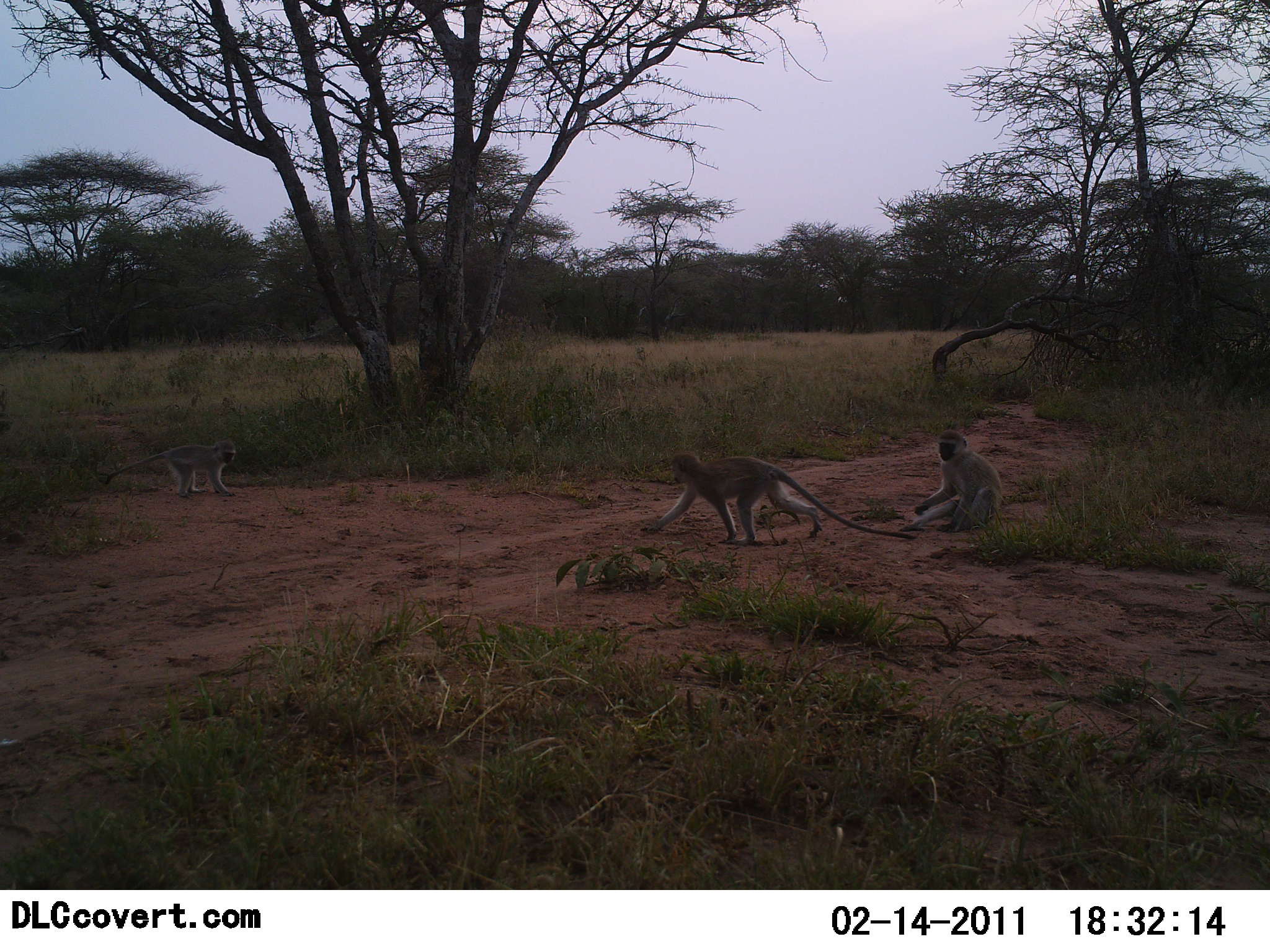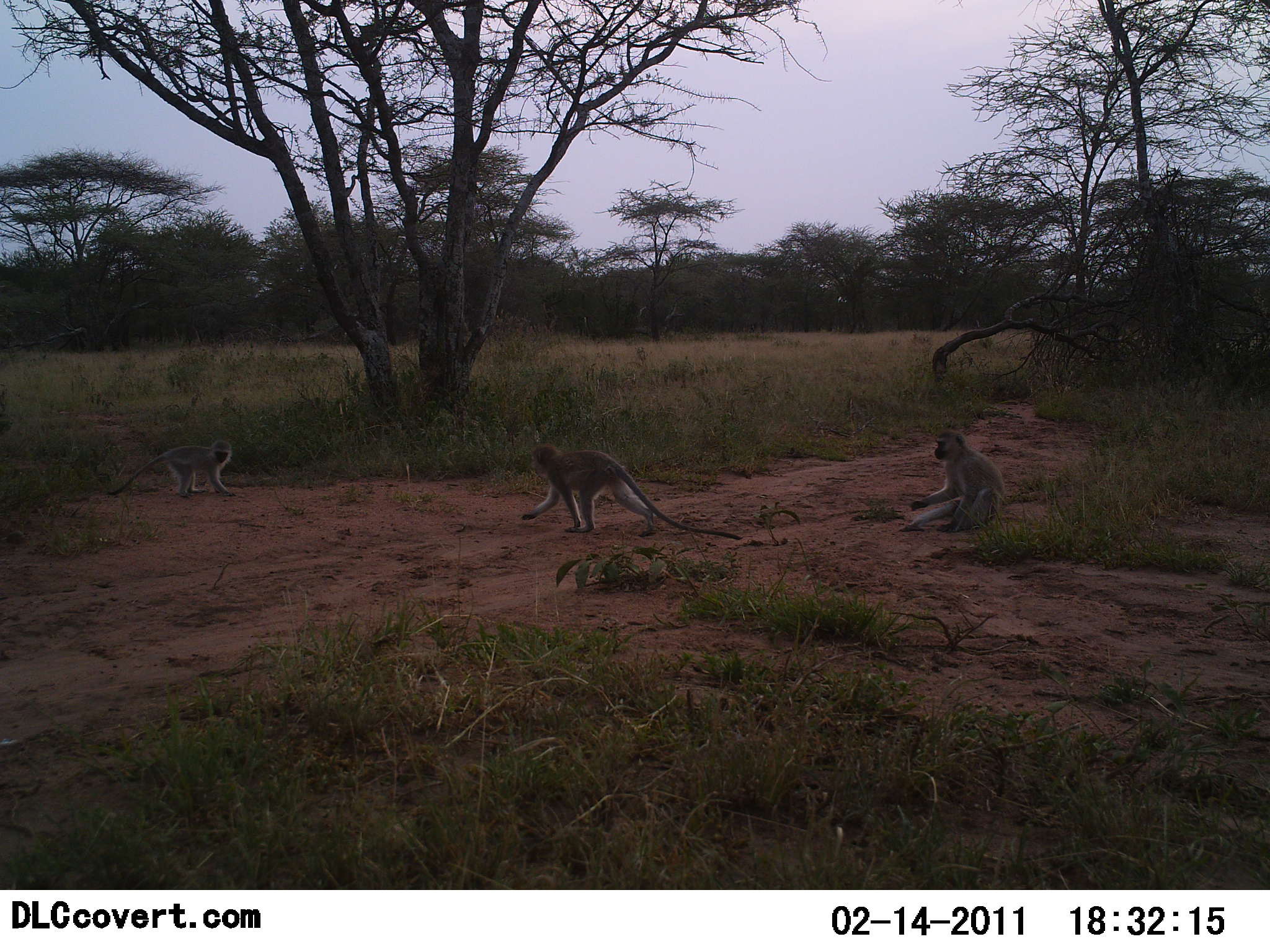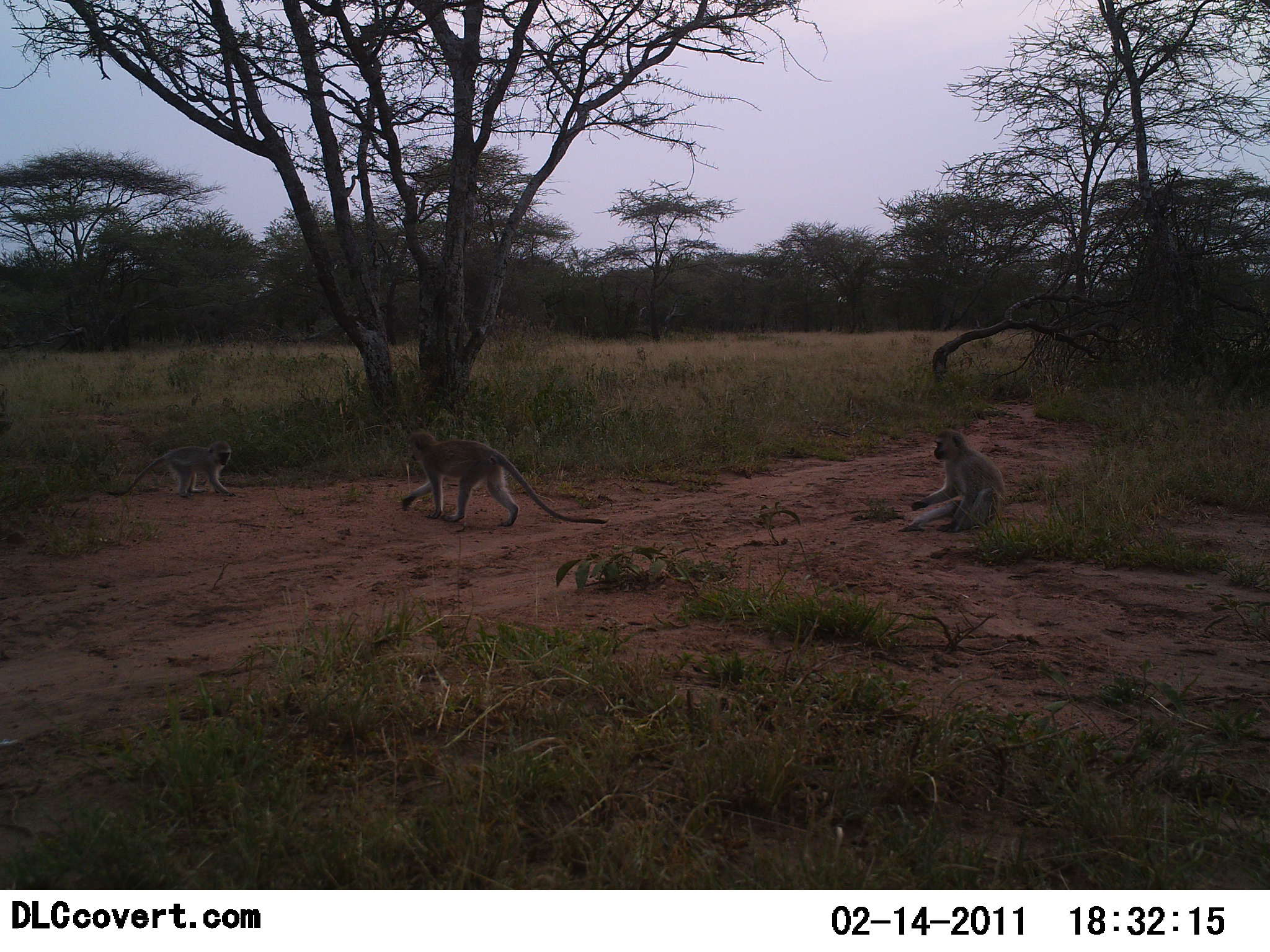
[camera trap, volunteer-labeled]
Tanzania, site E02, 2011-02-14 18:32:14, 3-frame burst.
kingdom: Animalia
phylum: Chordata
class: Mammalia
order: Primates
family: Cercopithecidae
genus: Chlorocebus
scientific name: Chlorocebus pygerythrus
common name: vervet monkey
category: monkeyvervet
Monkeyvervet (vervet monkey) (Chlorocebus pygerythrus), count 3. Behavior (volunteer vote fractions): standing 17%, resting 50%, moving 92%, interacting 17%. Young present (vote fraction): 33%. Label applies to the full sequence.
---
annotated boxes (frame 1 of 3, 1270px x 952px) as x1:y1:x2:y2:
animal: 646:450:915:545; 900:429:1005:530; 104:438:238:496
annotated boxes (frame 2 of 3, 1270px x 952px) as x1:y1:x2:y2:
animal: 521:443:744:541; 903:429:1007:533; 103:440:236:497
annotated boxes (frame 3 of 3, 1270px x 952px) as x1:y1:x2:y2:
animal: 401:430:606:528; 899:429:1007:532; 107:440:235:498